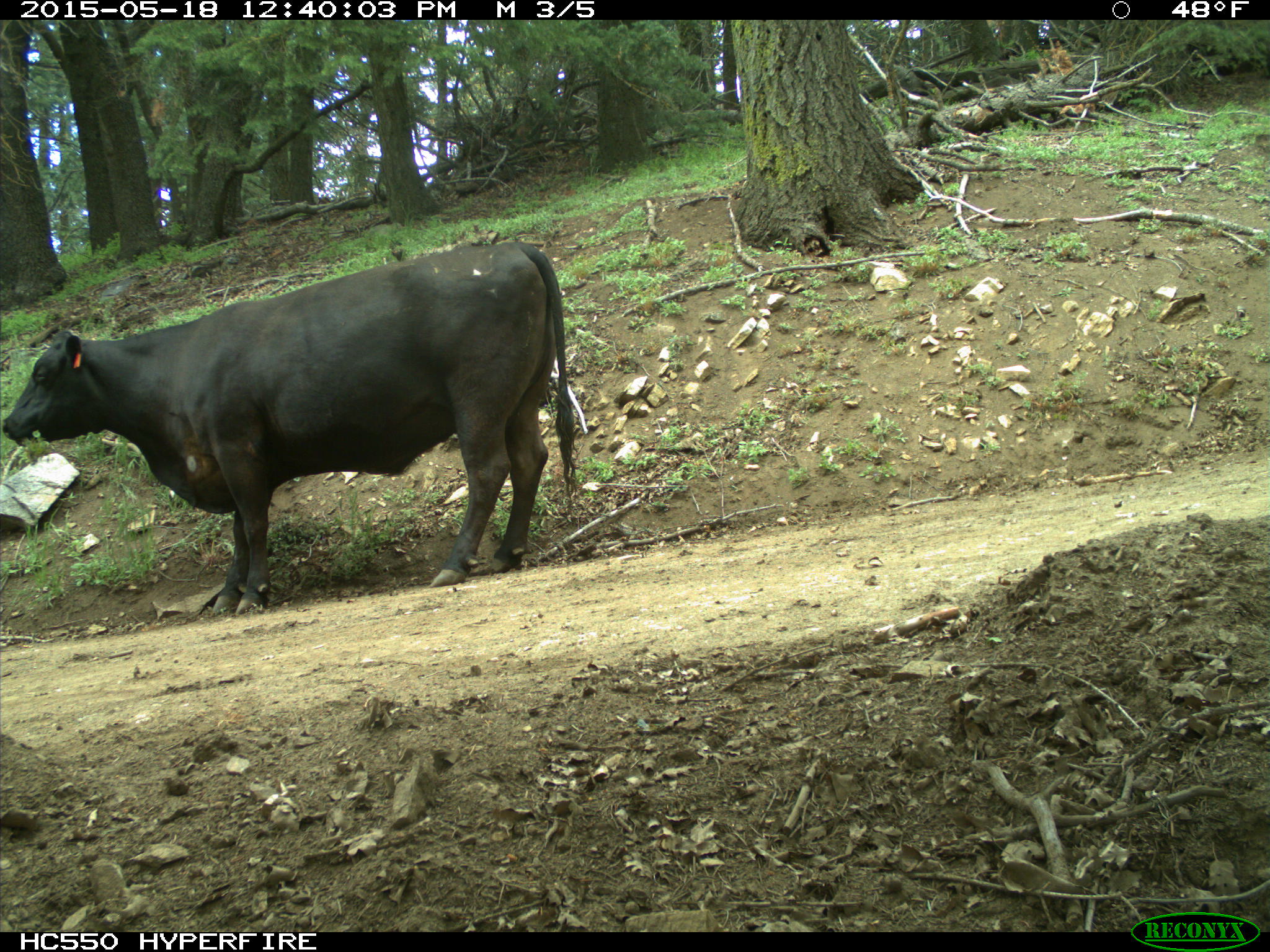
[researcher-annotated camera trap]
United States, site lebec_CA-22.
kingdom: Animalia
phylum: Chordata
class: Mammalia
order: Artiodactyla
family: Bovidae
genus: Bos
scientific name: Bos taurus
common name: domestic cow